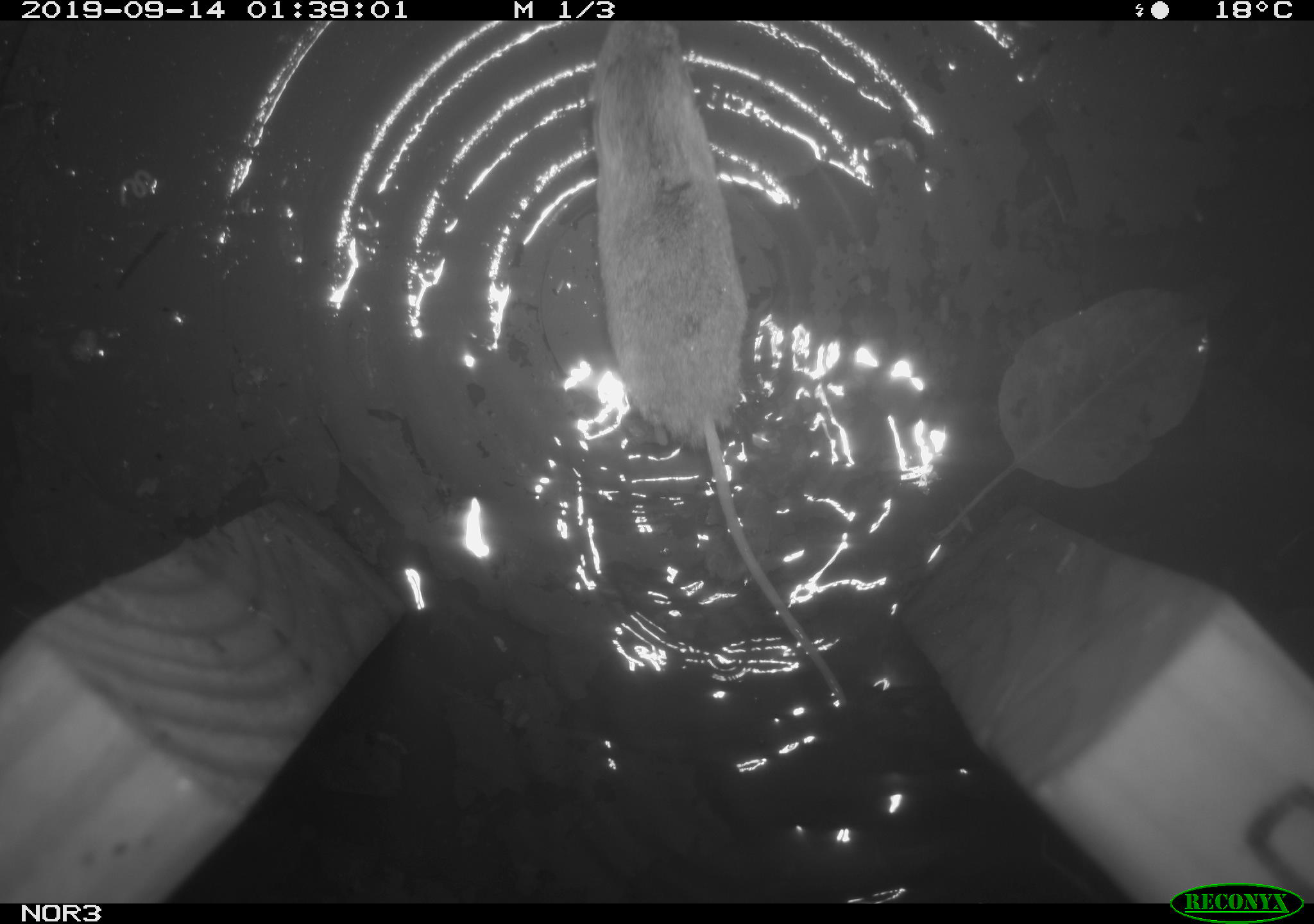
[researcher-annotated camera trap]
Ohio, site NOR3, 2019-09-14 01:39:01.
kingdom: Animalia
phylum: Chordata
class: Mammalia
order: Eulipotyphla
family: Soricidae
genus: Sorex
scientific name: Sorex cinereus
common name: masked shrew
Masked shrew (Sorex cinereus).